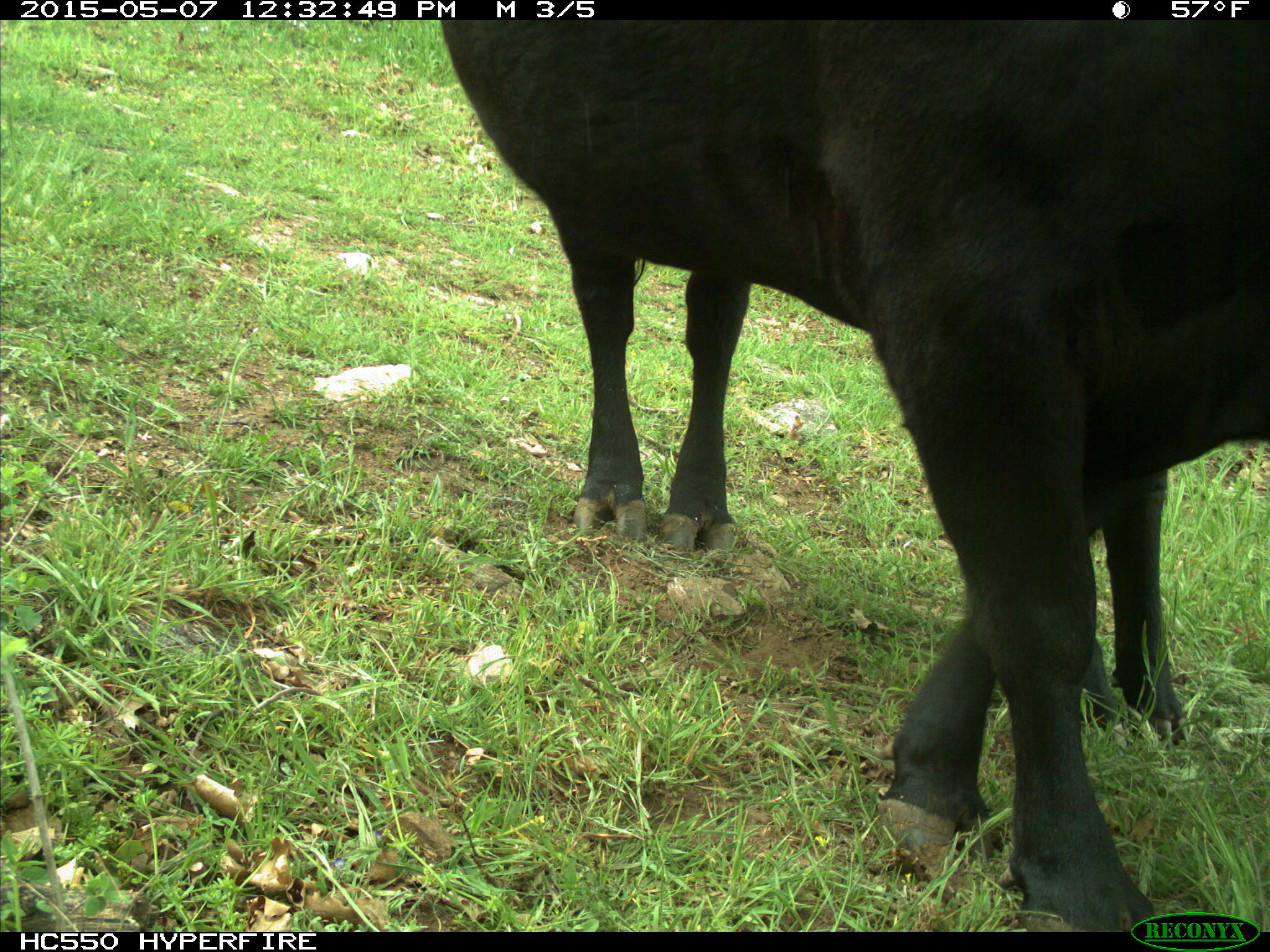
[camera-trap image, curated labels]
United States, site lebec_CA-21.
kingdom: Animalia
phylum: Chordata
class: Mammalia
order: Artiodactyla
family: Bovidae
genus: Bos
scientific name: Bos taurus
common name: domestic cow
Bos taurus (domestic cow).